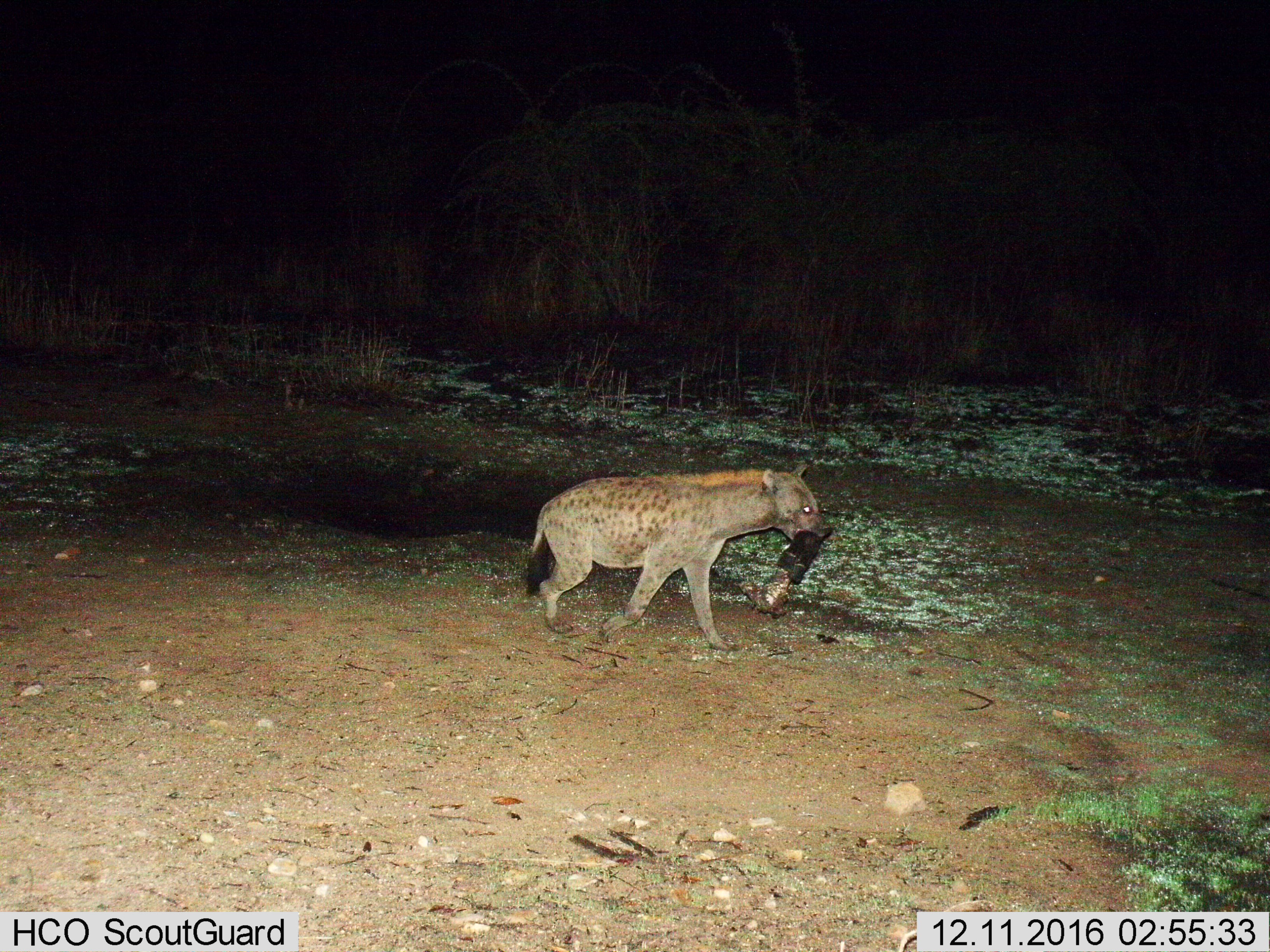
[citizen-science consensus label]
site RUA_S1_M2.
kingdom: Animalia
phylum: Chordata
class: Mammalia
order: Carnivora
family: Hyaenidae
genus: Crocuta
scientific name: Crocuta crocuta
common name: spotted hyena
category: hyenaspotted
Hyenaspotted (spotted hyena) (Crocuta crocuta), count 1. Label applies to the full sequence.